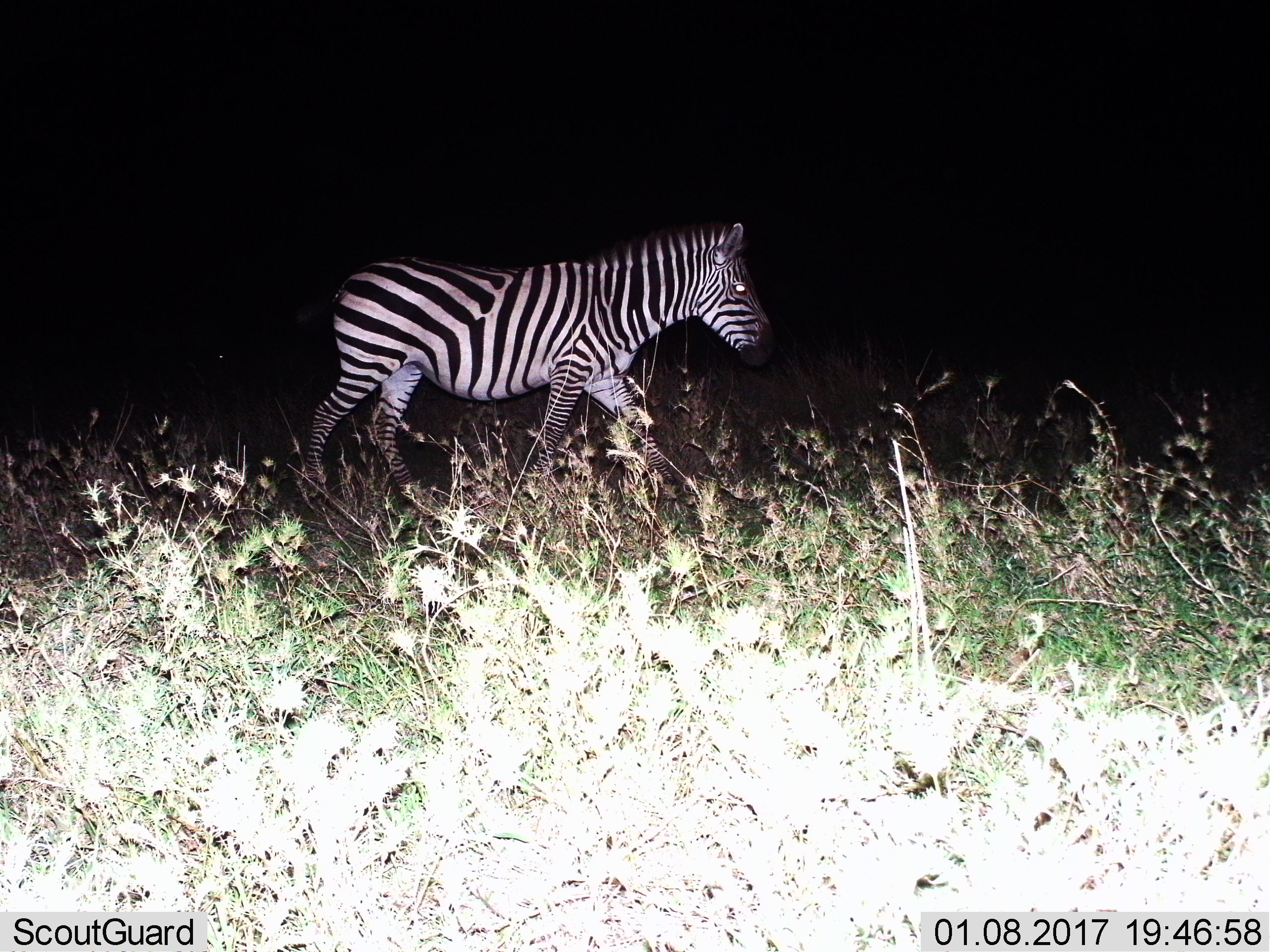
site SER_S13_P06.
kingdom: Animalia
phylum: Chordata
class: Mammalia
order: Perissodactyla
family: Equidae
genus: Equus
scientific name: Equus quagga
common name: plains zebra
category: zebraplains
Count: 1.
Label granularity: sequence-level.